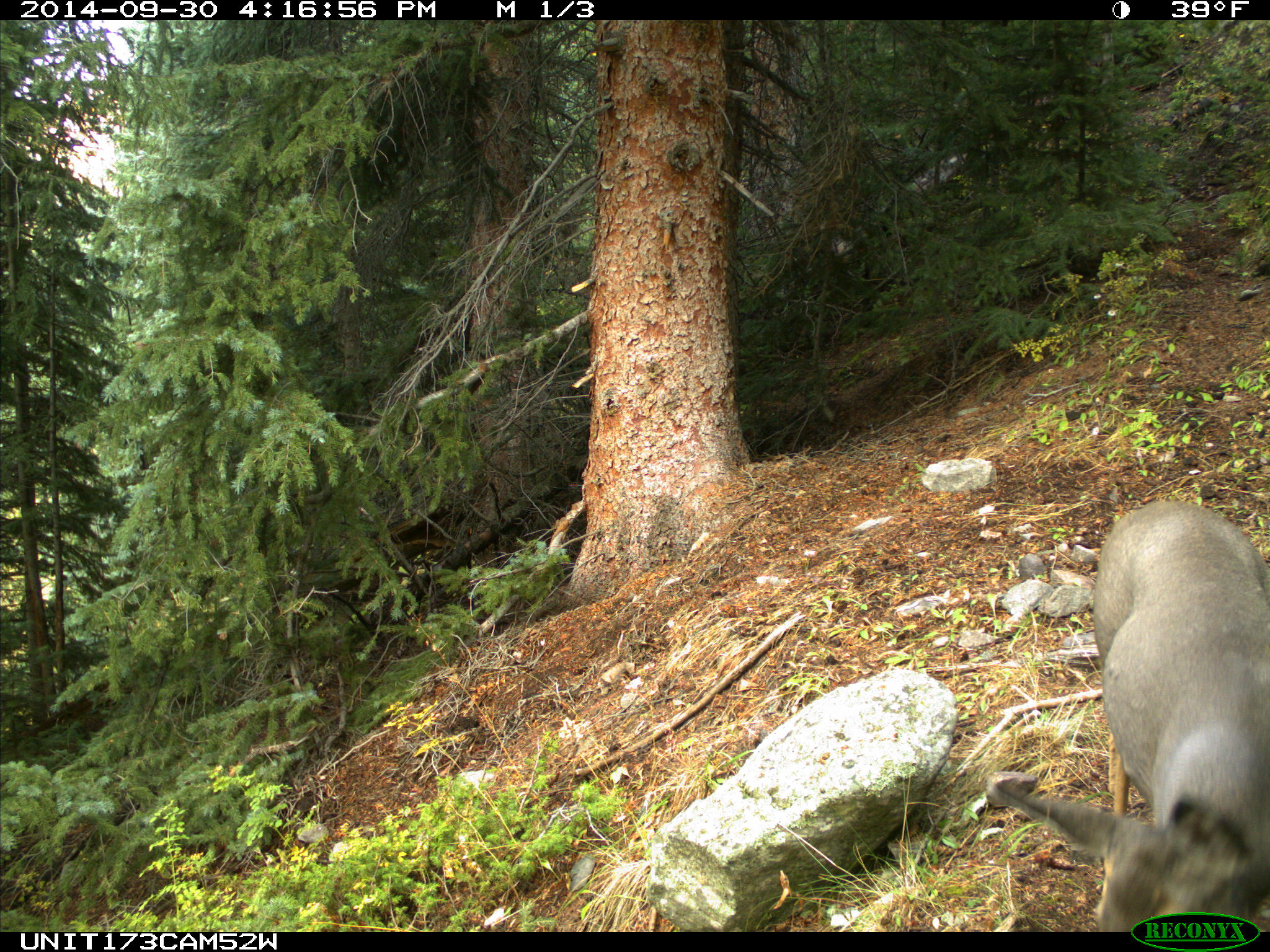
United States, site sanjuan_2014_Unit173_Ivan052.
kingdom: Animalia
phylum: Chordata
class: Mammalia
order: Artiodactyla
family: Cervidae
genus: Odocoileus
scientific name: Odocoileus hemionus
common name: mule deer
Odocoileus hemionus (mule deer).